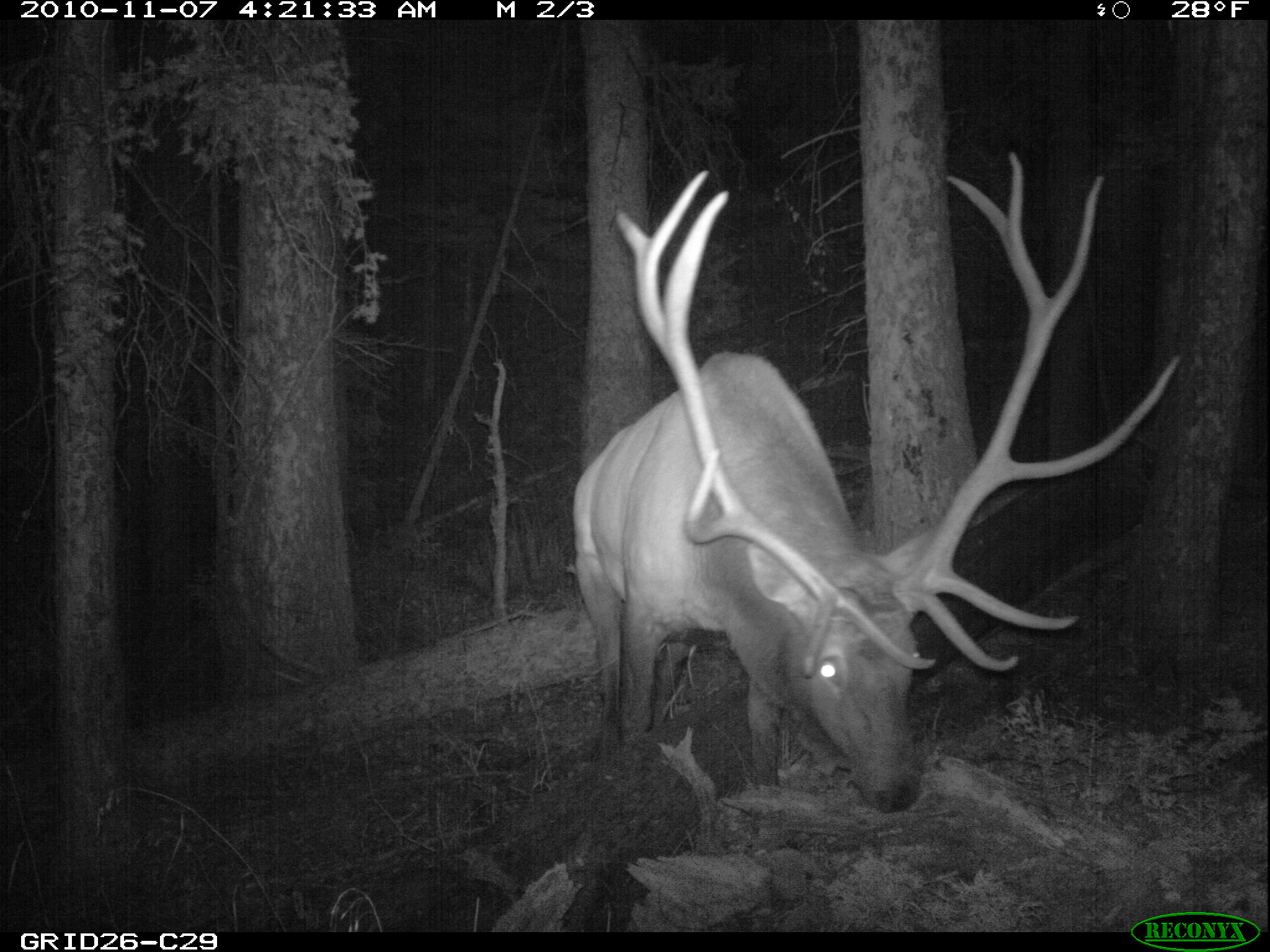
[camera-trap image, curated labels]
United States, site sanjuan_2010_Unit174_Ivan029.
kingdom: Animalia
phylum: Chordata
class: Mammalia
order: Artiodactyla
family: Cervidae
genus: Cervus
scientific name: Cervus elaphus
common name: red deer